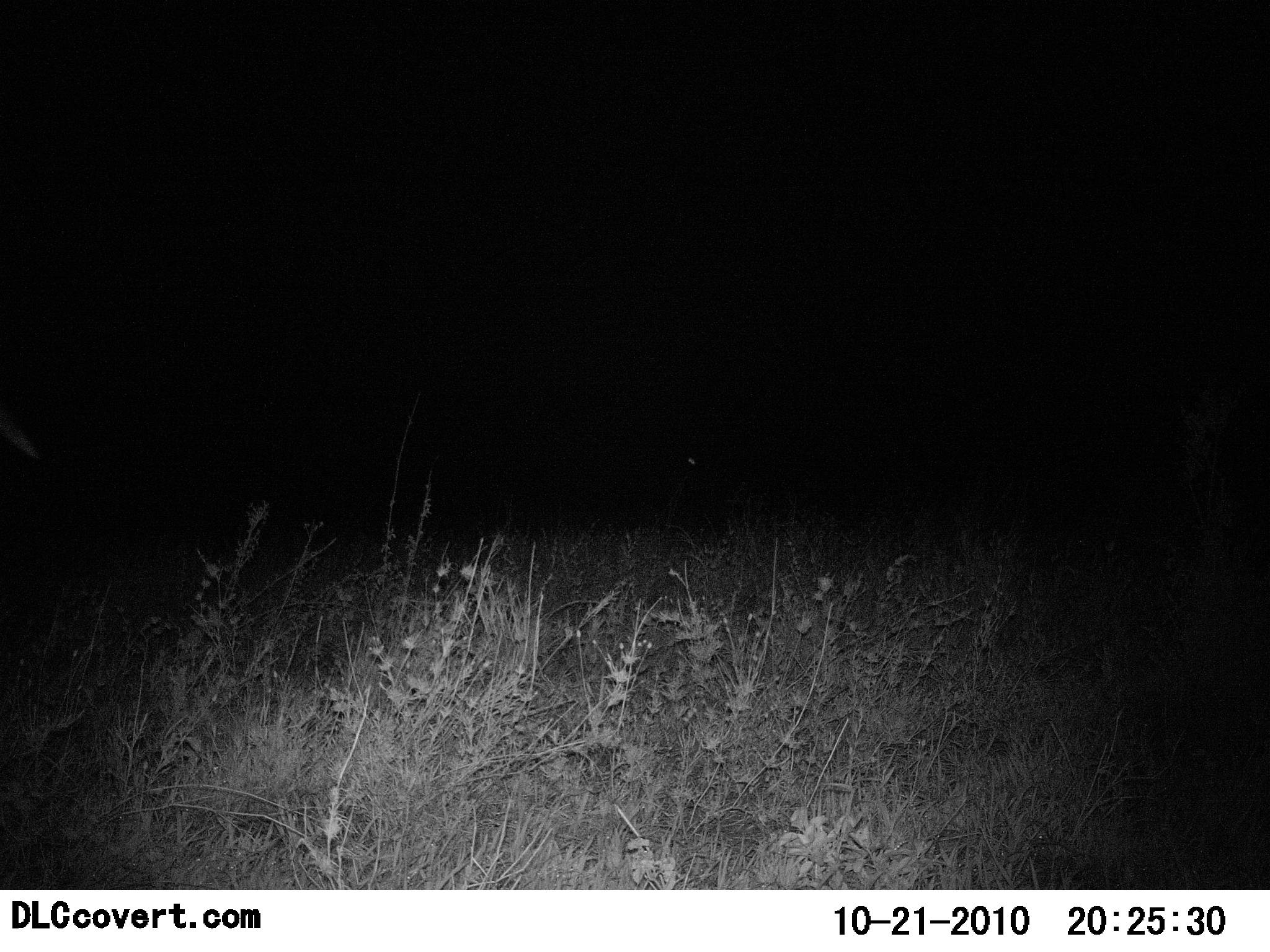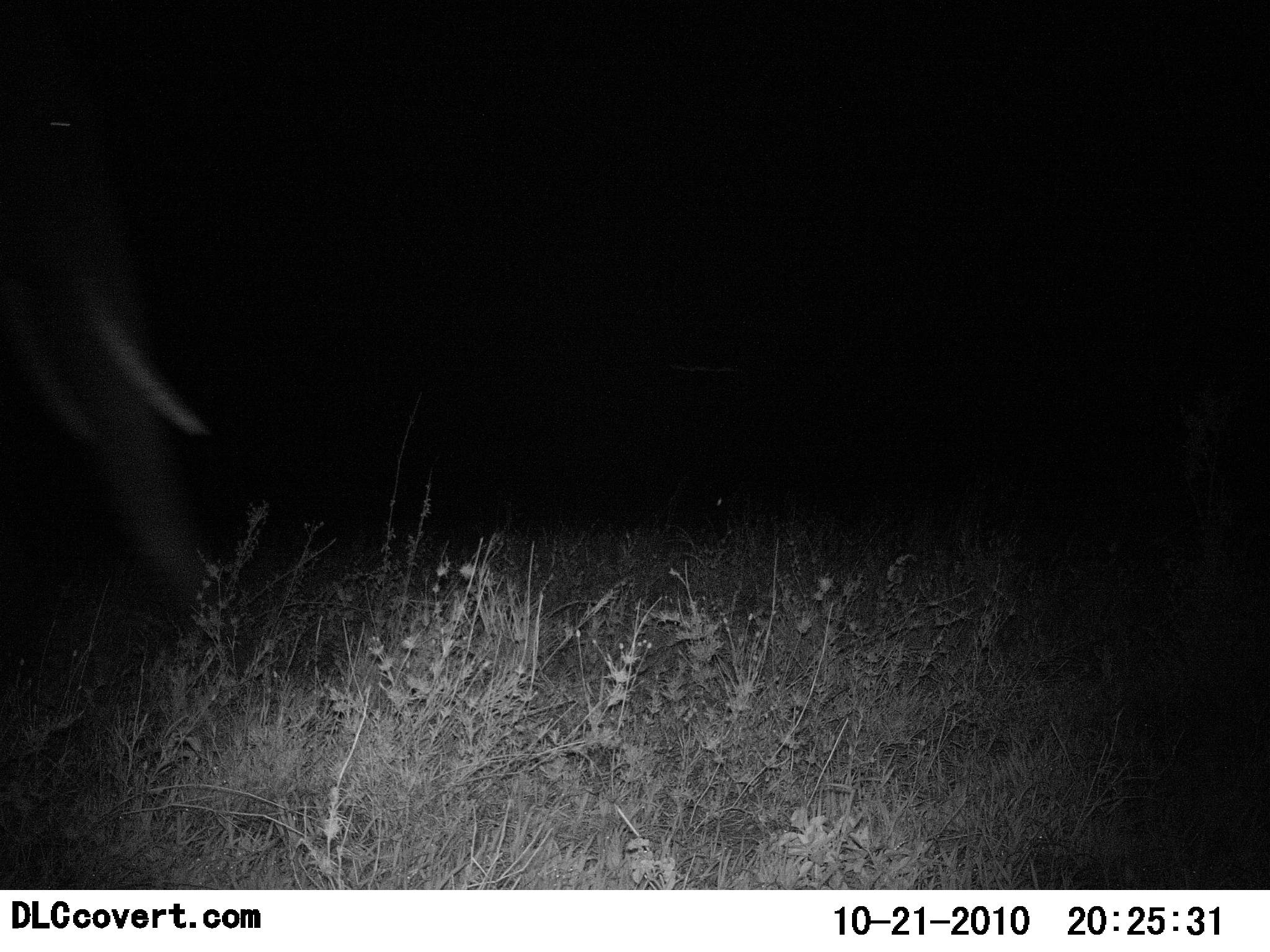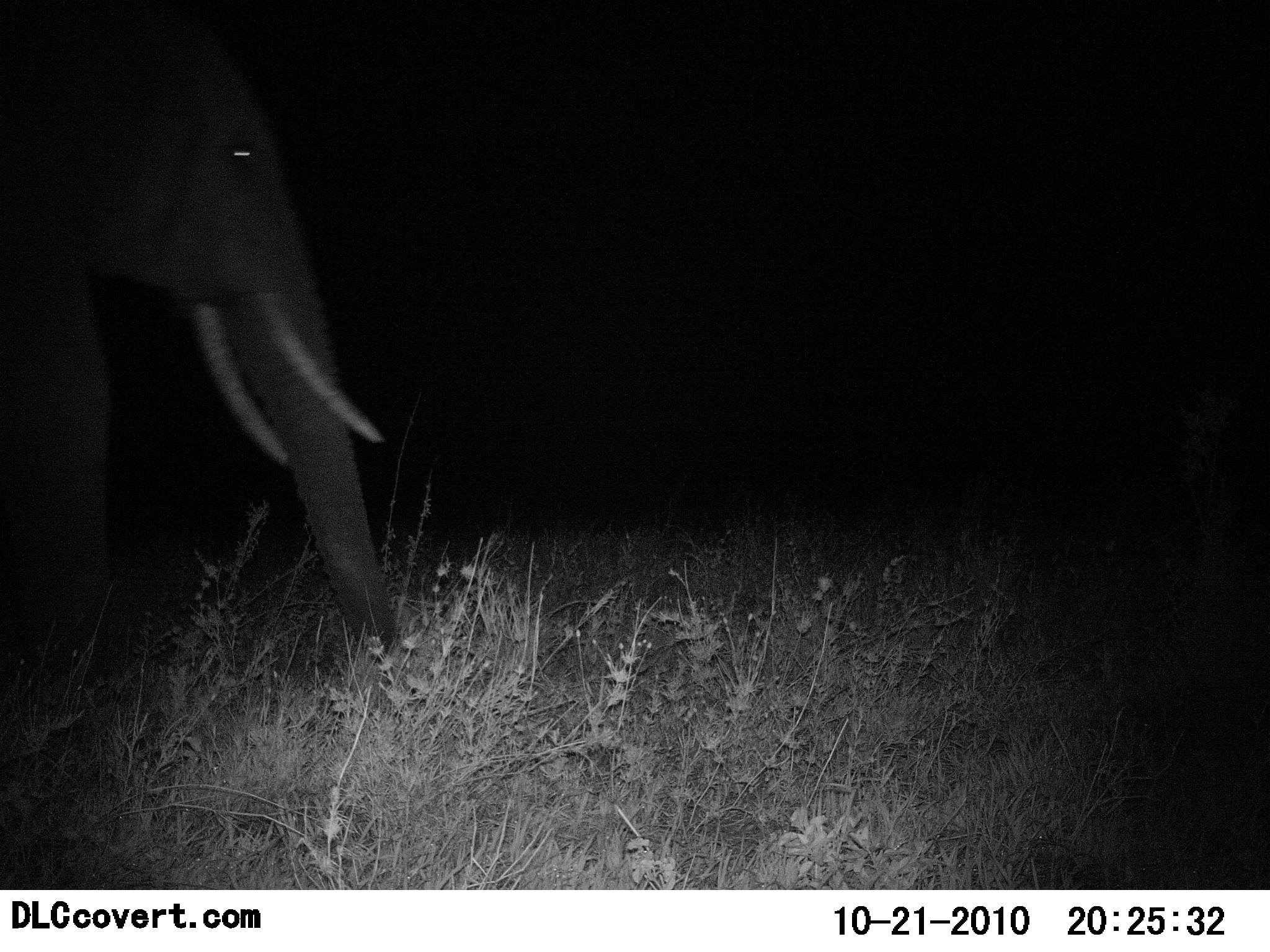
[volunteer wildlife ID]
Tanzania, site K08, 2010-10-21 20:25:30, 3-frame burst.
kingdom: Animalia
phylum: Chordata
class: Mammalia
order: Proboscidea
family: Elephantidae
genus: Loxodonta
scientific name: Loxodonta africana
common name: african bush elephant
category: elephant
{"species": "elephant (african bush elephant) (Loxodonta africana)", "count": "1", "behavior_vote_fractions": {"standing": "0%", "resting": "0%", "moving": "100%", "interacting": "0%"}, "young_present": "0%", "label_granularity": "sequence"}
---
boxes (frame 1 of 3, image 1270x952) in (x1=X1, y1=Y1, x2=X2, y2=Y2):
animal: (x1=652, y1=441, x2=777, y2=509)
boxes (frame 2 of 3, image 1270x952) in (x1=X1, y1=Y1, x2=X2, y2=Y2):
animal: (x1=0, y1=263, x2=206, y2=439)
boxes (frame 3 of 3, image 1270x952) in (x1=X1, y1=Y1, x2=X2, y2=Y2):
animal: (x1=0, y1=29, x2=409, y2=670)